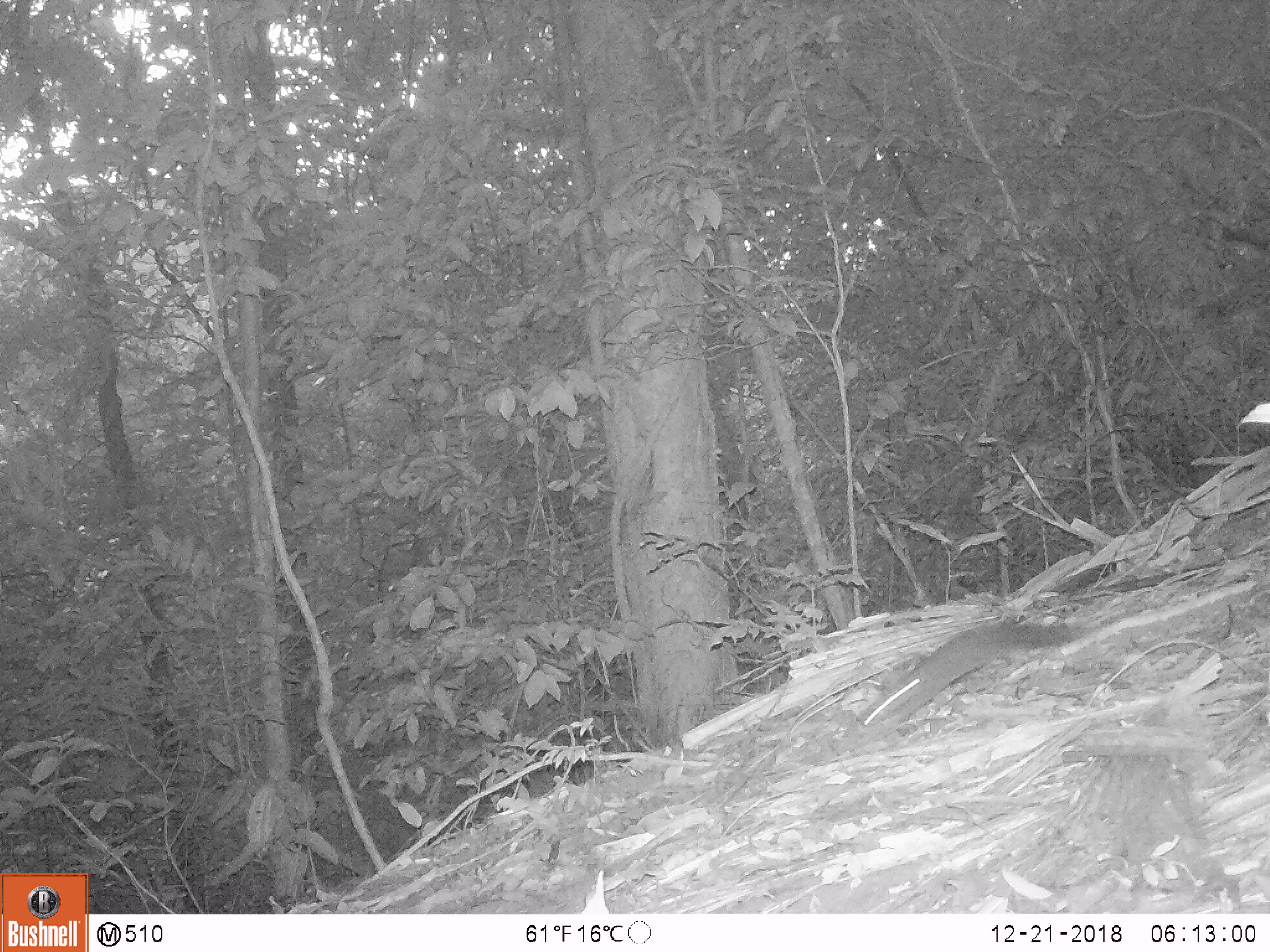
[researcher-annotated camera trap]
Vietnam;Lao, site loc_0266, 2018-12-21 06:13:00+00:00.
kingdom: Animalia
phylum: Chordata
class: Mammalia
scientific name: Mammalia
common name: mammal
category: unidentified small mammal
Unidentified small mammal (mammal) (Mammalia). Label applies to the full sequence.